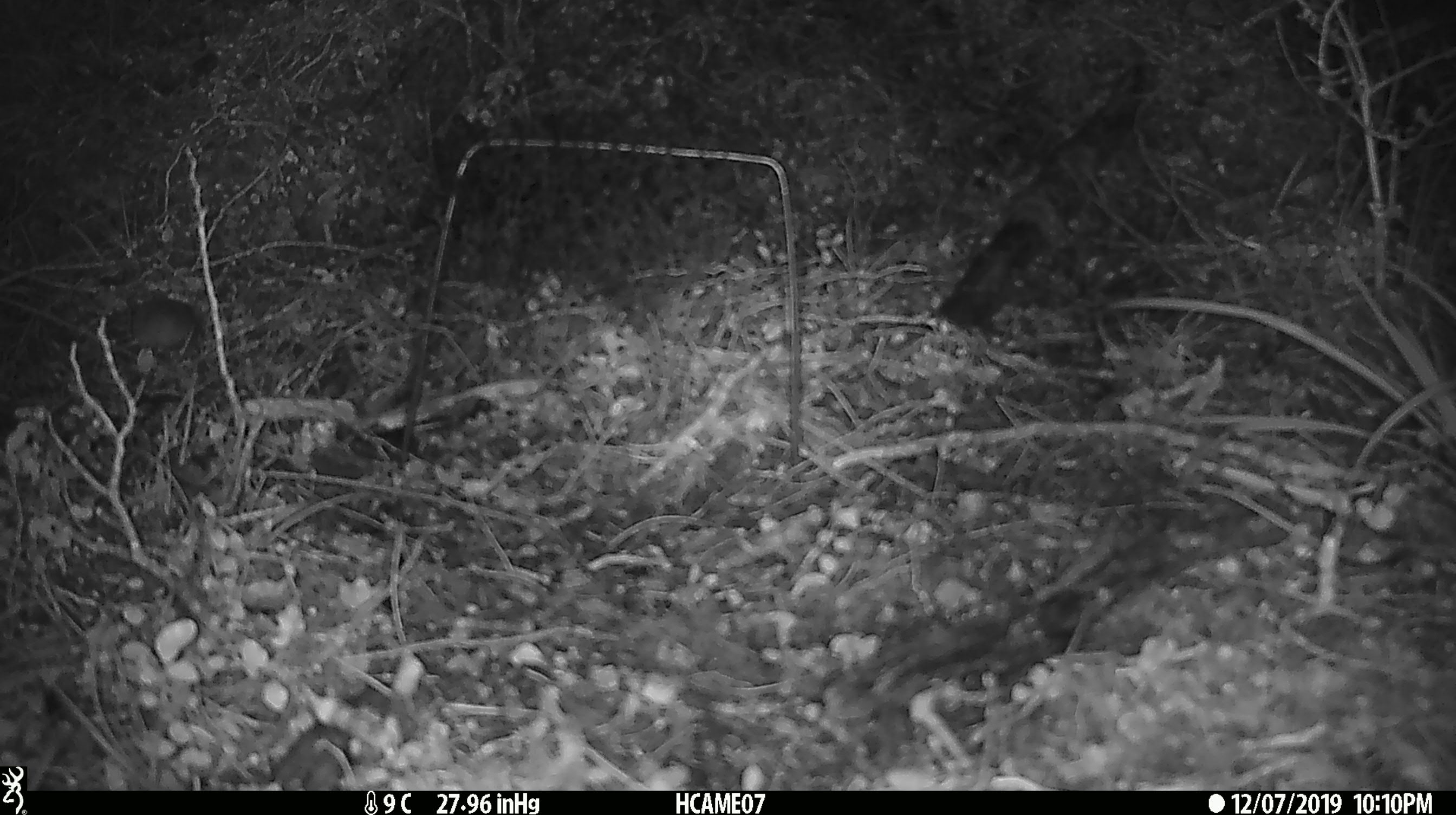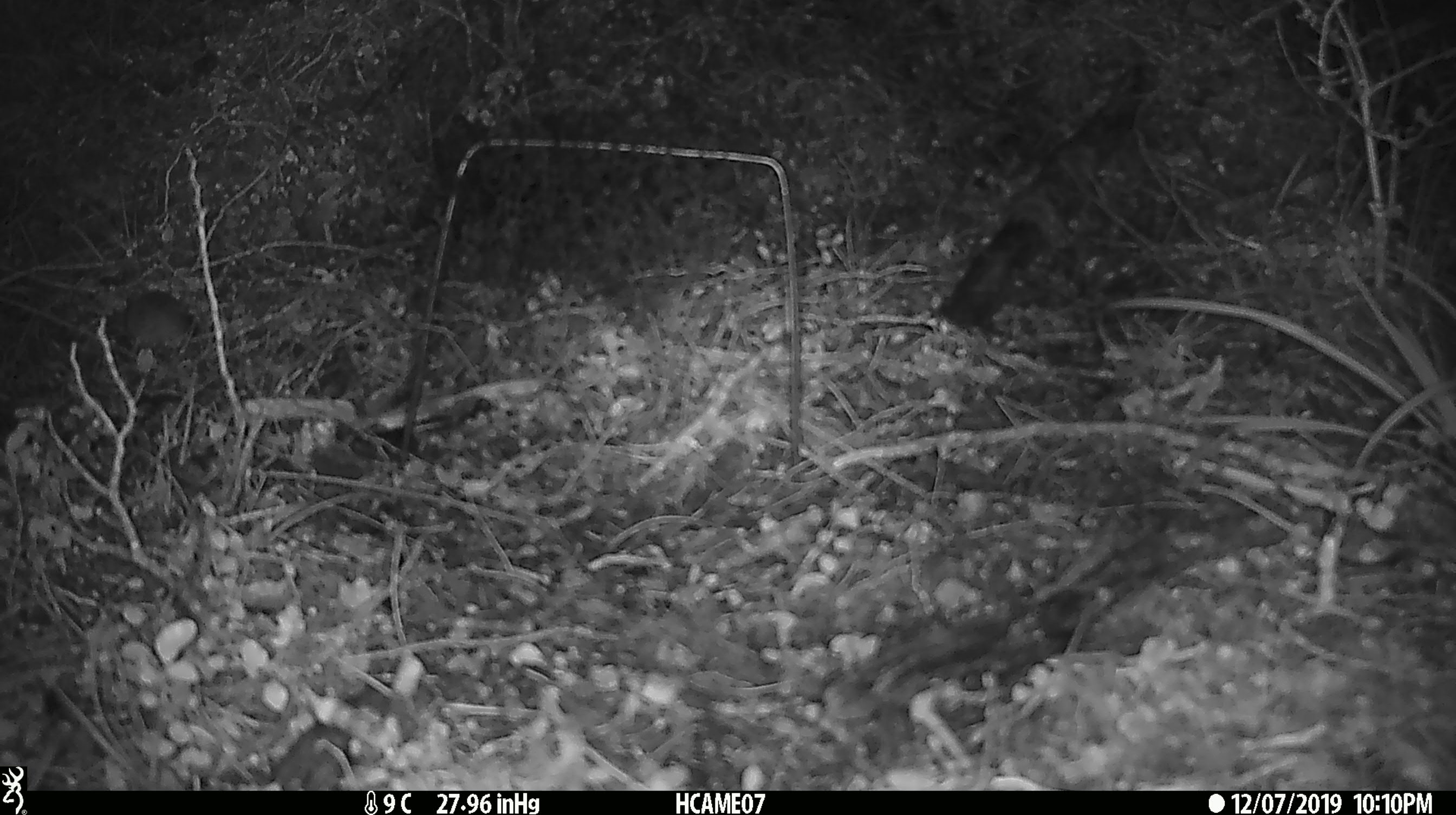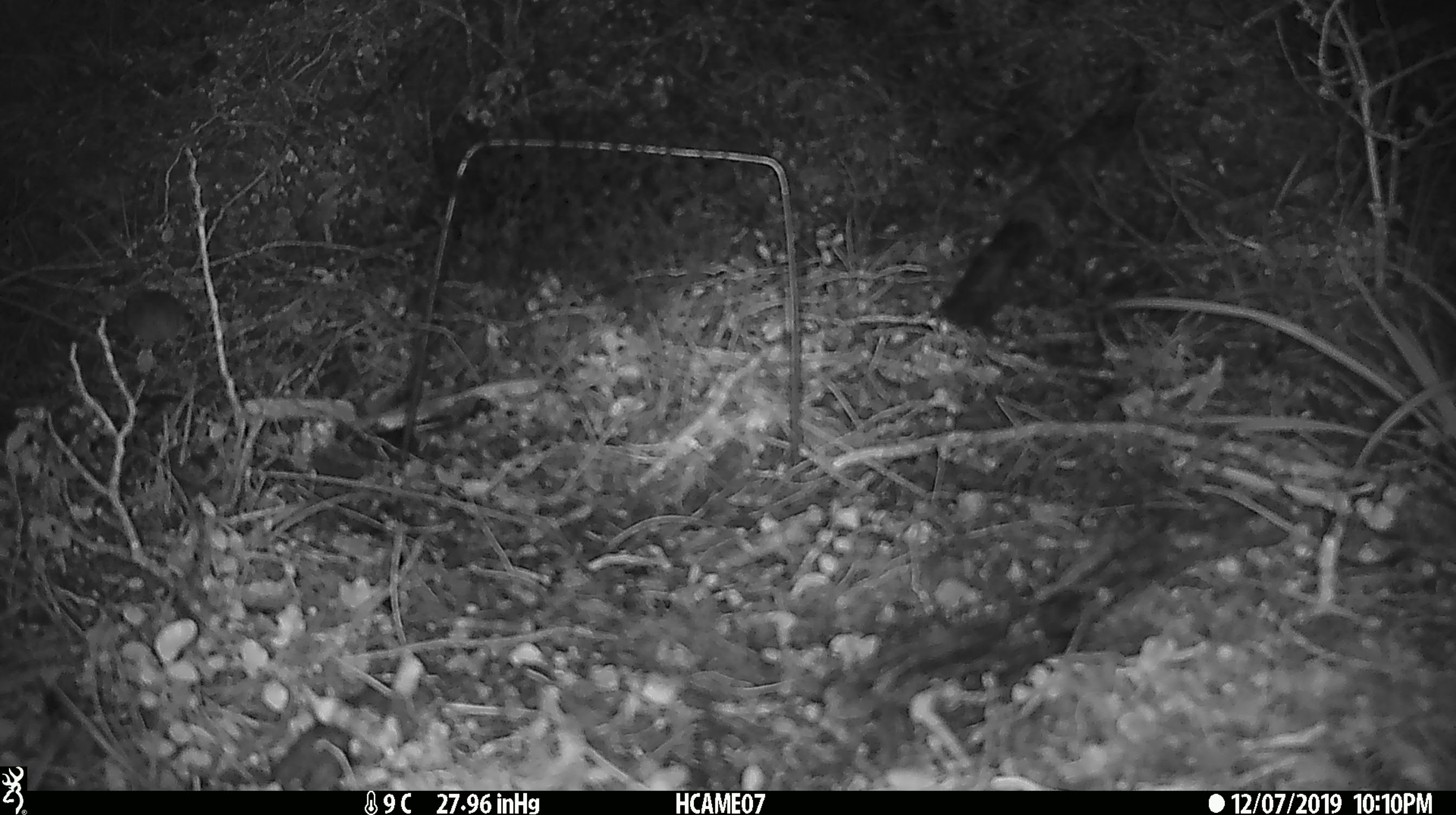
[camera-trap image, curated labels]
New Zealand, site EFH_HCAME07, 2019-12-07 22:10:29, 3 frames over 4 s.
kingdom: Animalia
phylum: Chordata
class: Mammalia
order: Rodentia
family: Muridae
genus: Mus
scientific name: Mus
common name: mouse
Mouse (Mus).